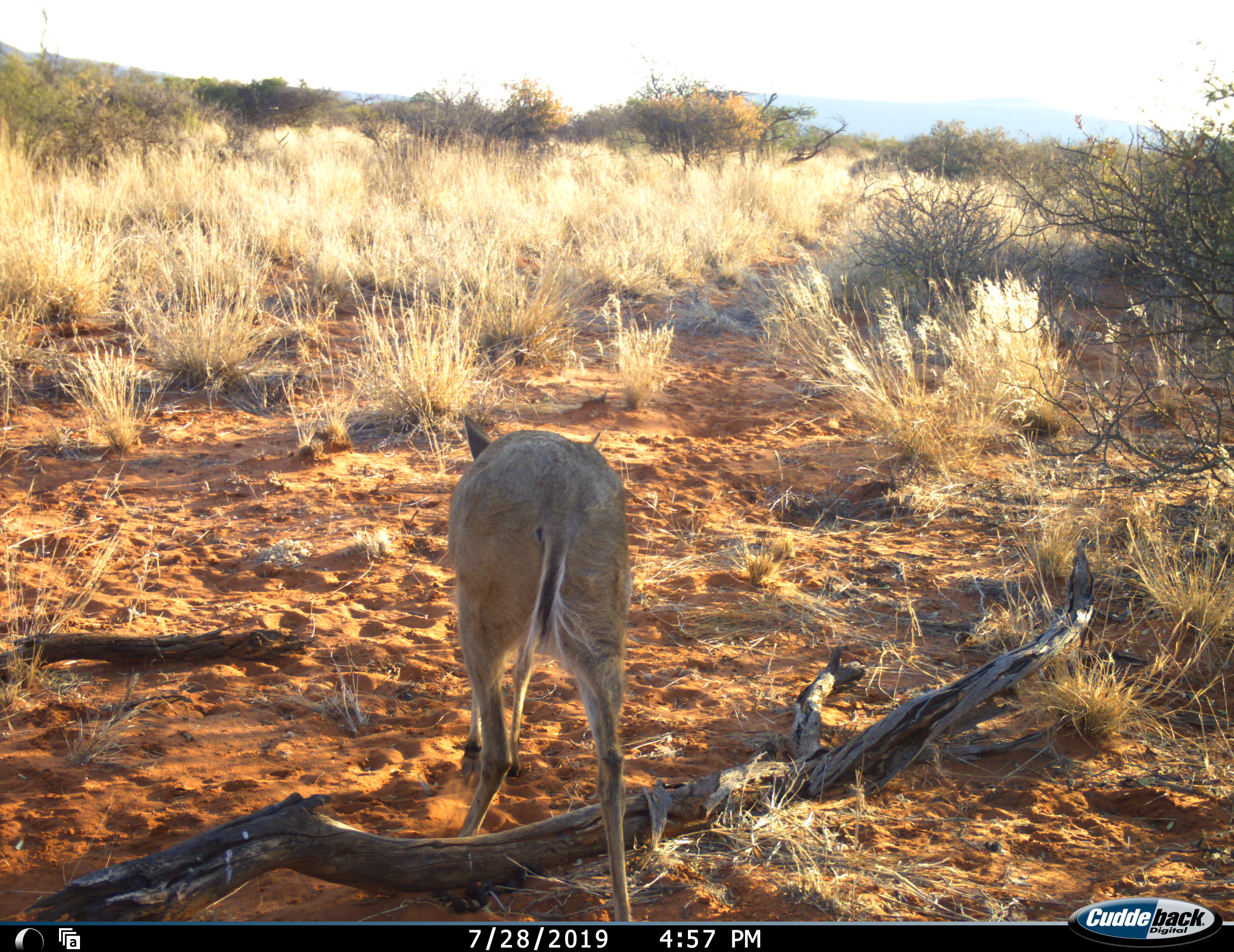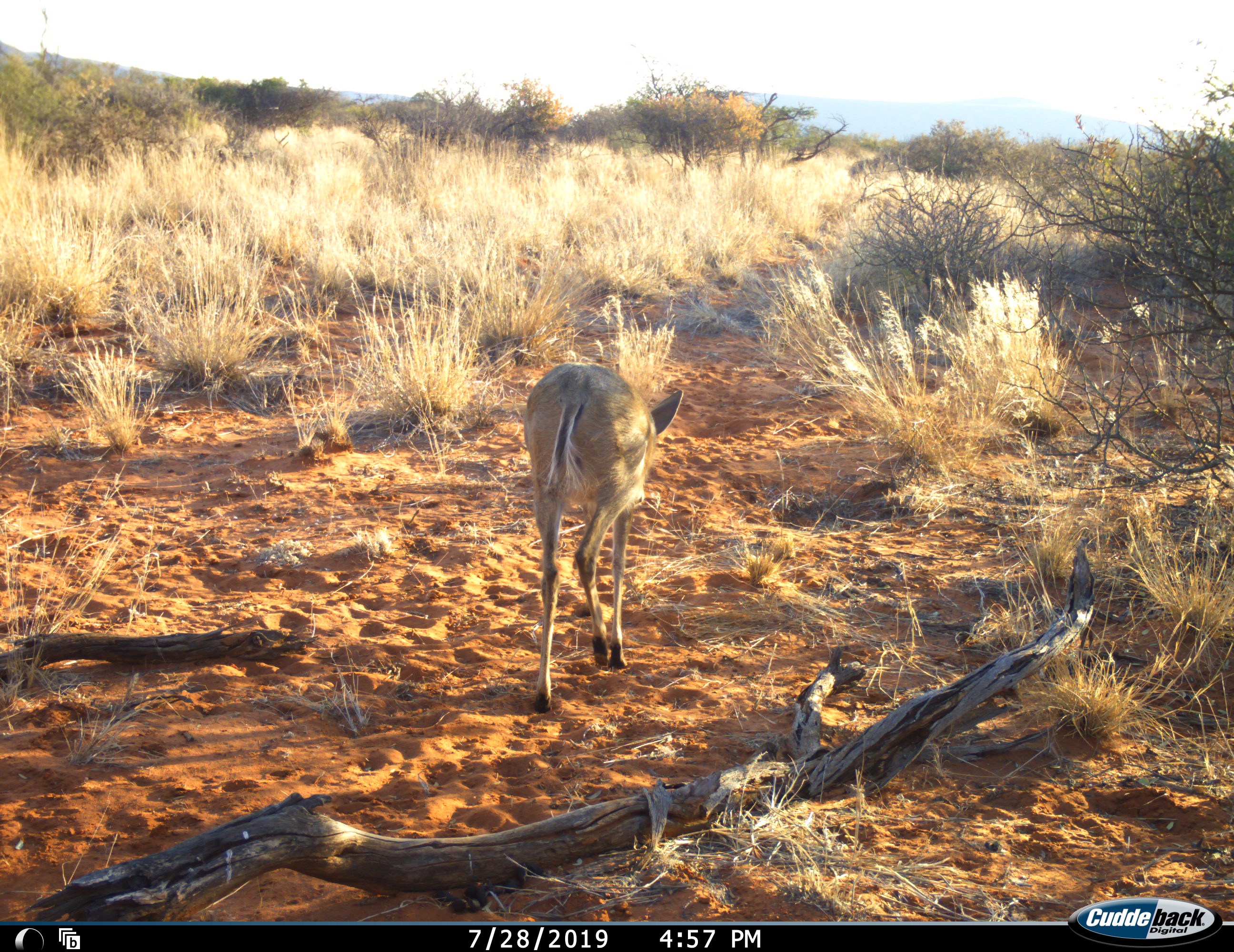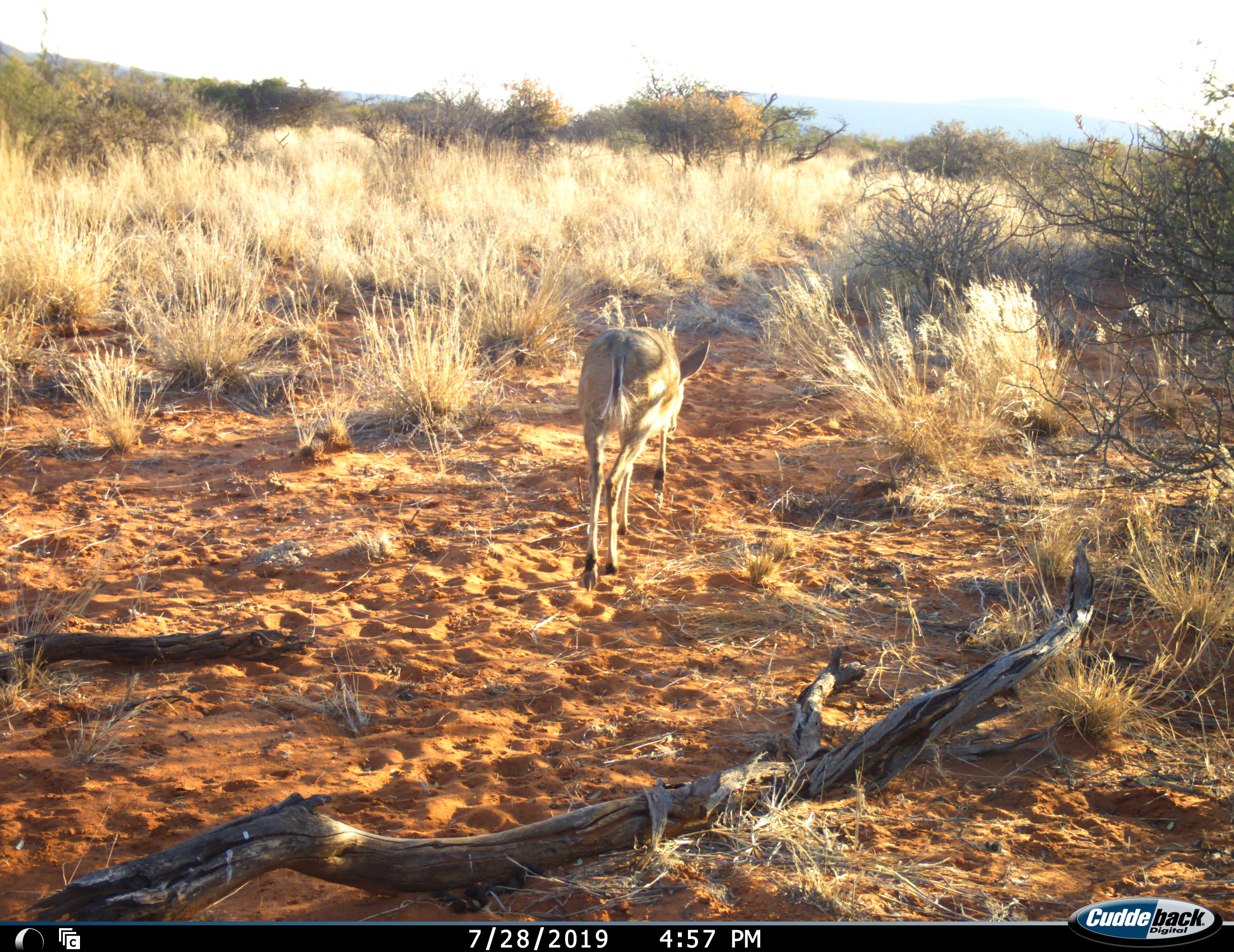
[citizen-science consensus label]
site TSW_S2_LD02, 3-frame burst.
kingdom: Animalia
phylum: Chordata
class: Mammalia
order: Artiodactyla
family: Bovidae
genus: Sylvicapra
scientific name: Sylvicapra grimmia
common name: common duiker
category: duikercommongrey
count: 1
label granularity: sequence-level